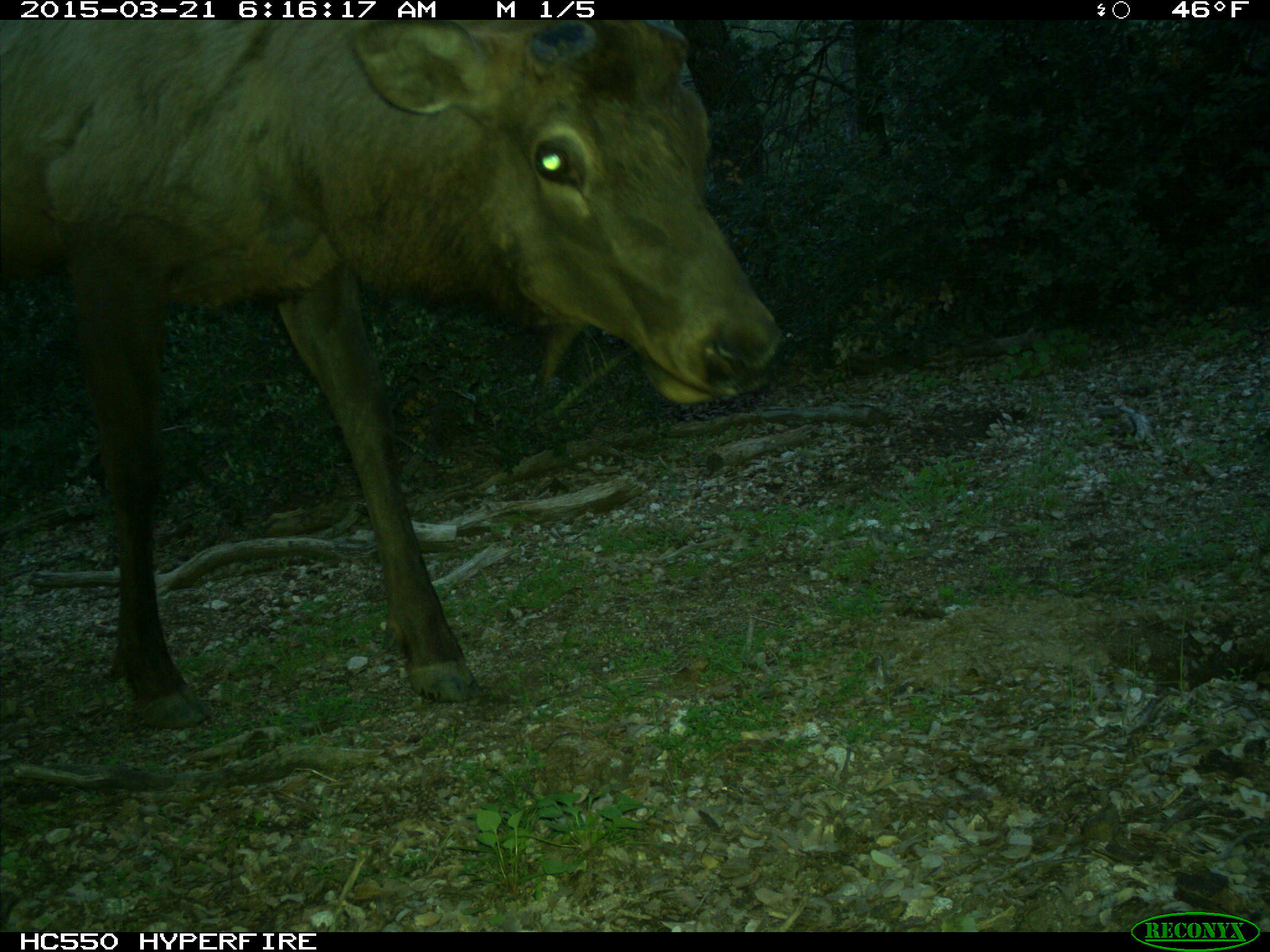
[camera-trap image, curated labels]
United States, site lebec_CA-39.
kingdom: Animalia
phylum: Chordata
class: Mammalia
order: Artiodactyla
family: Cervidae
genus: Cervus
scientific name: Cervus canadensis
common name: elk